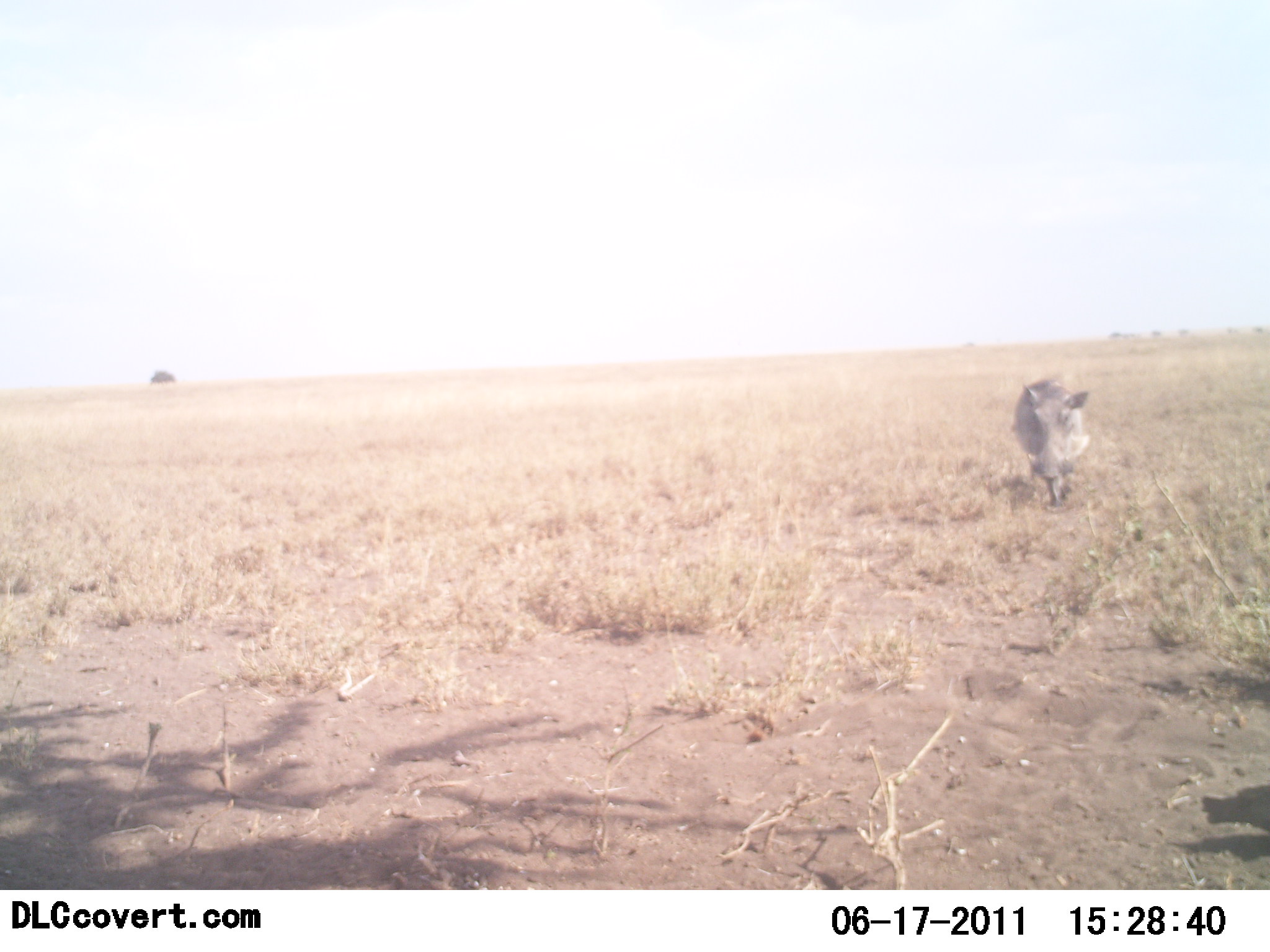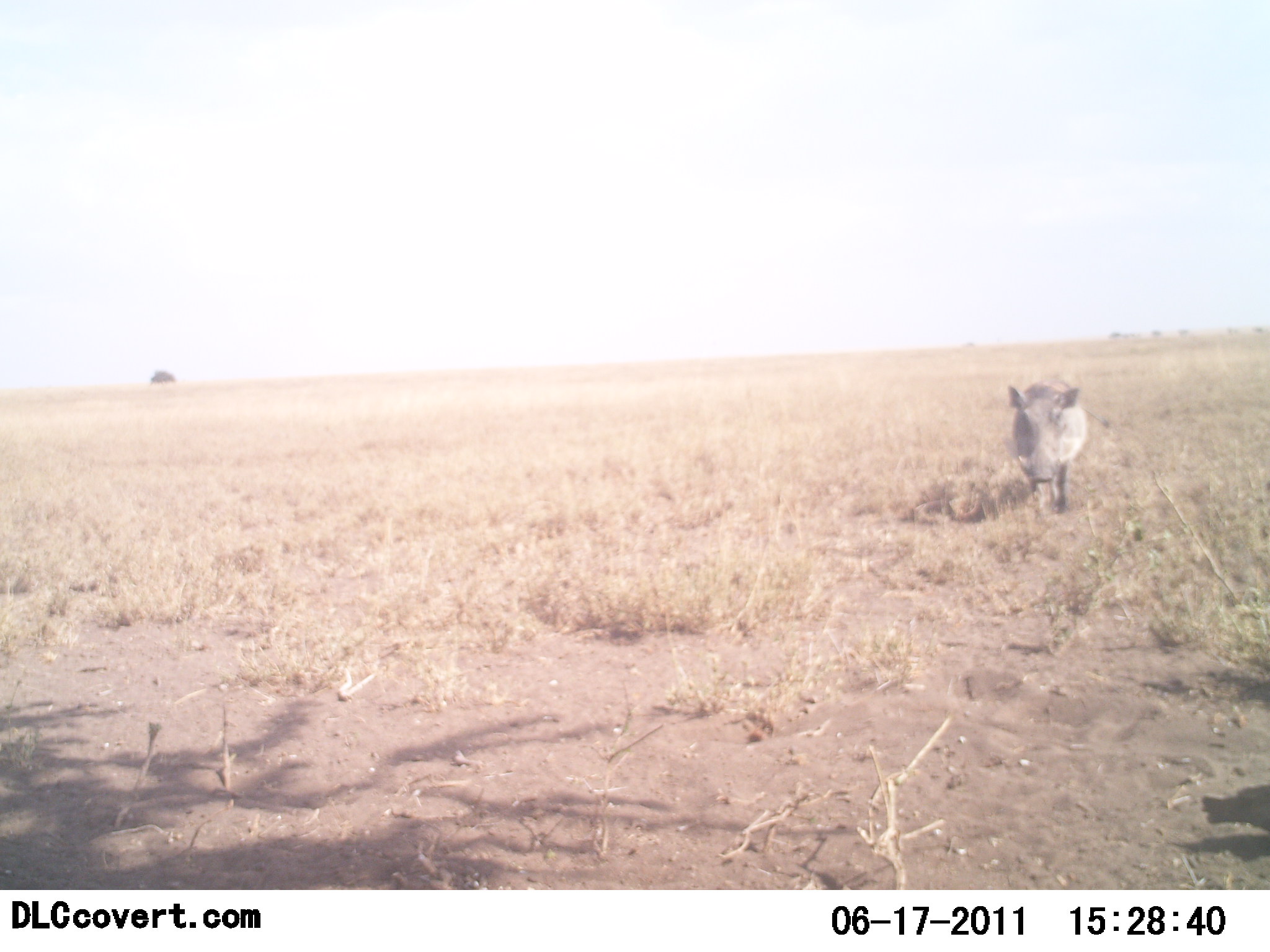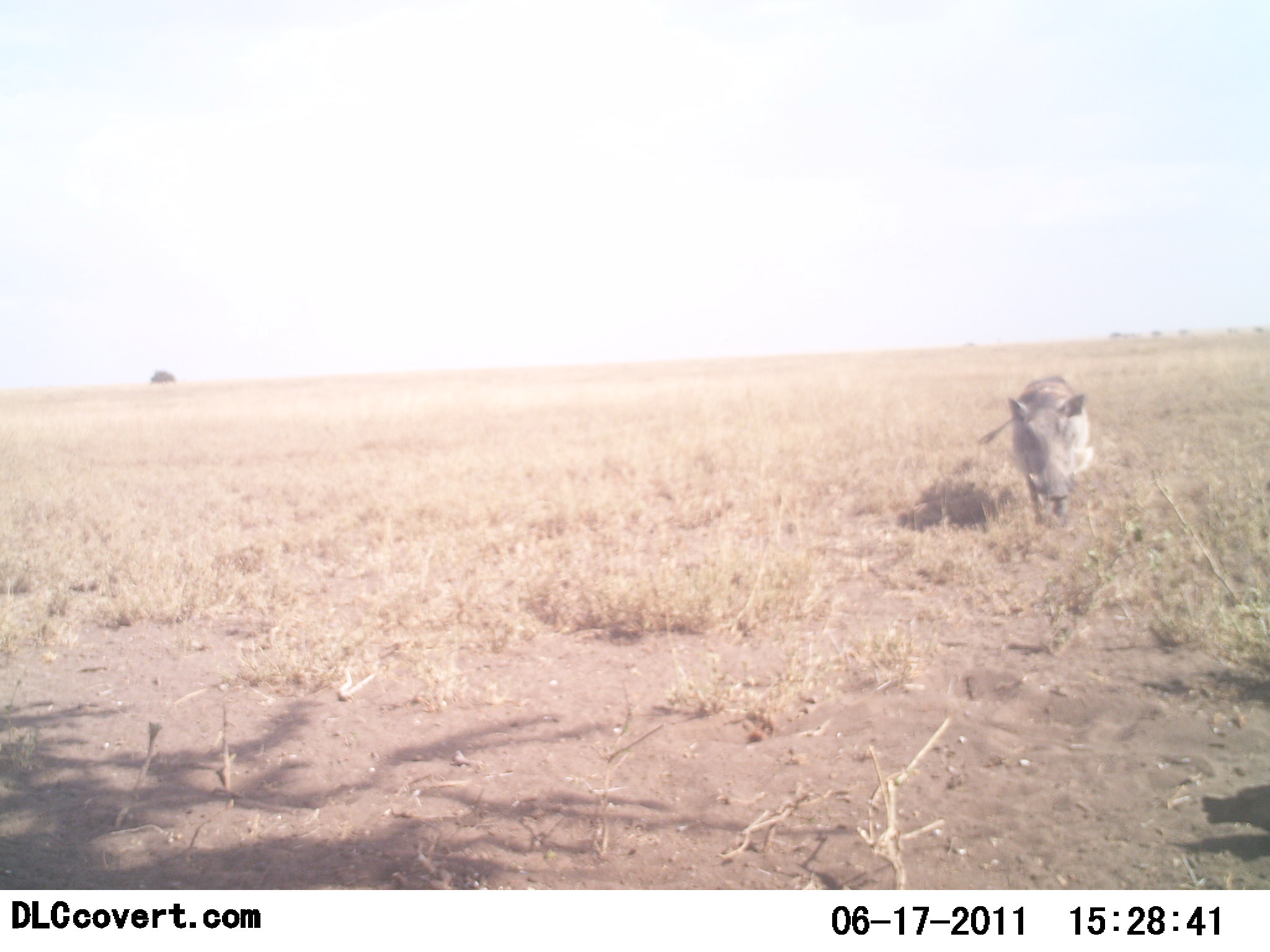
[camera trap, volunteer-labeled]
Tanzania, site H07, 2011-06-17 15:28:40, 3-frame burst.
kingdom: Animalia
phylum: Chordata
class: Mammalia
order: Artiodactyla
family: Suidae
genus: Phacochoerus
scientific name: Phacochoerus africanus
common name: warthog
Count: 1.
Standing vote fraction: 6%.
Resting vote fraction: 0%.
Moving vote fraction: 94%.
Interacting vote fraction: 0%.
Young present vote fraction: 0%.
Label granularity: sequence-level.